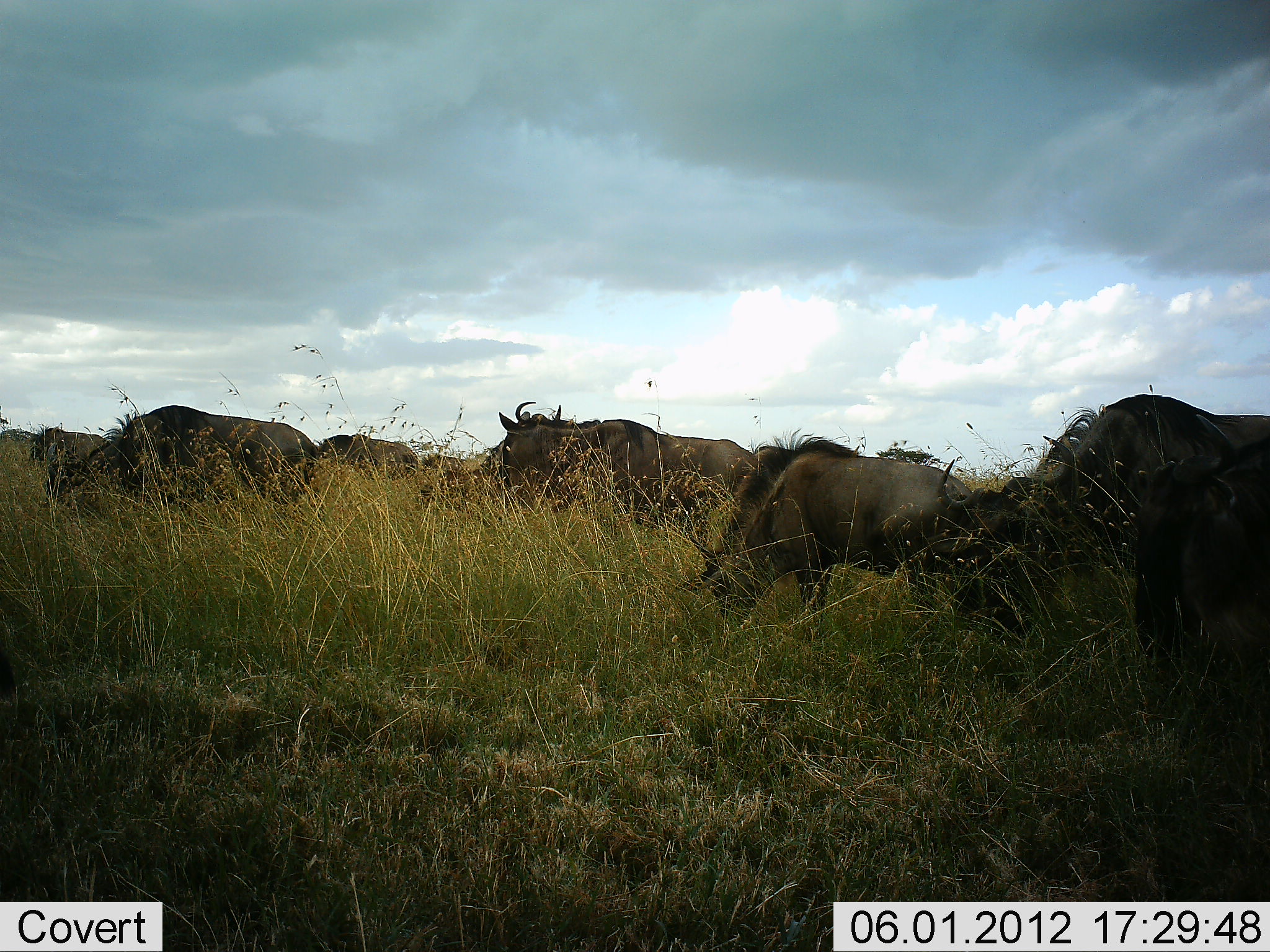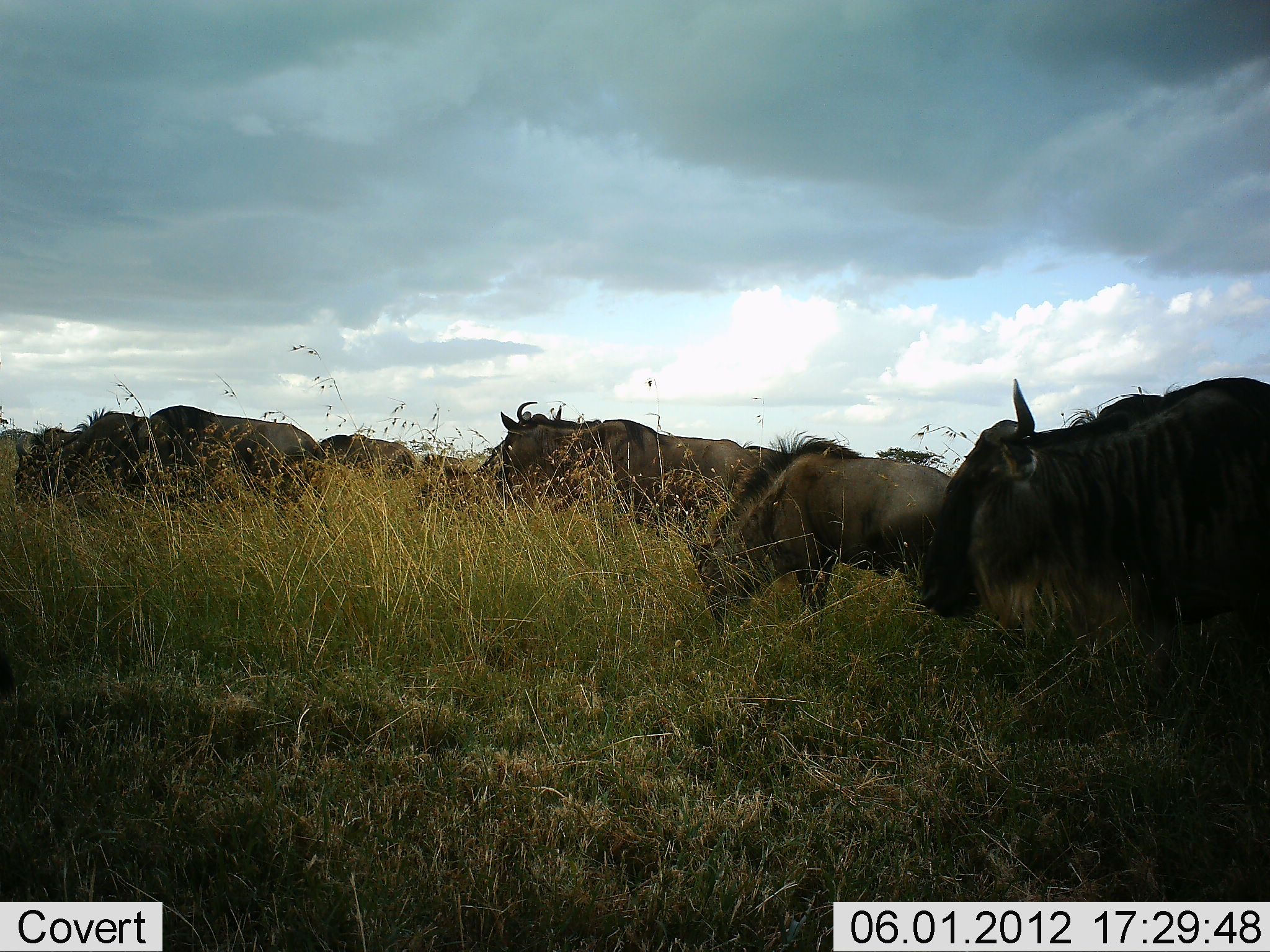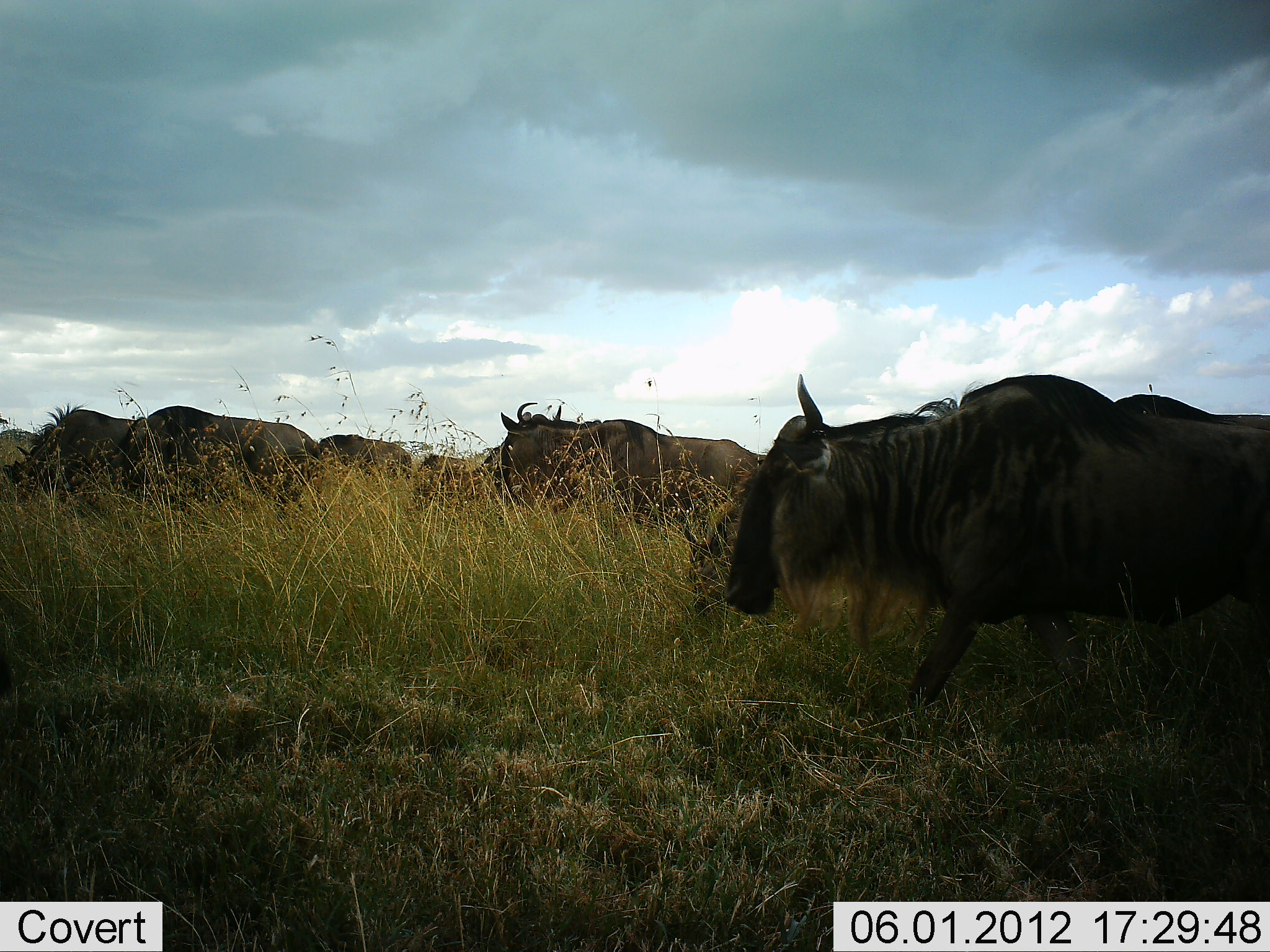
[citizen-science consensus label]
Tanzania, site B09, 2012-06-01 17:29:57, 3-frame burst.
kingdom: Animalia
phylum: Chordata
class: Mammalia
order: Artiodactyla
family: Bovidae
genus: Connochaetes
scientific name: Connochaetes taurinus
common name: blue wildebeest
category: wildebeest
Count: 8.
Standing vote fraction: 50%.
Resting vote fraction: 10%.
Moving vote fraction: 80%.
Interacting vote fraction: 0%.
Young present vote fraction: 0%.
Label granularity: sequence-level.